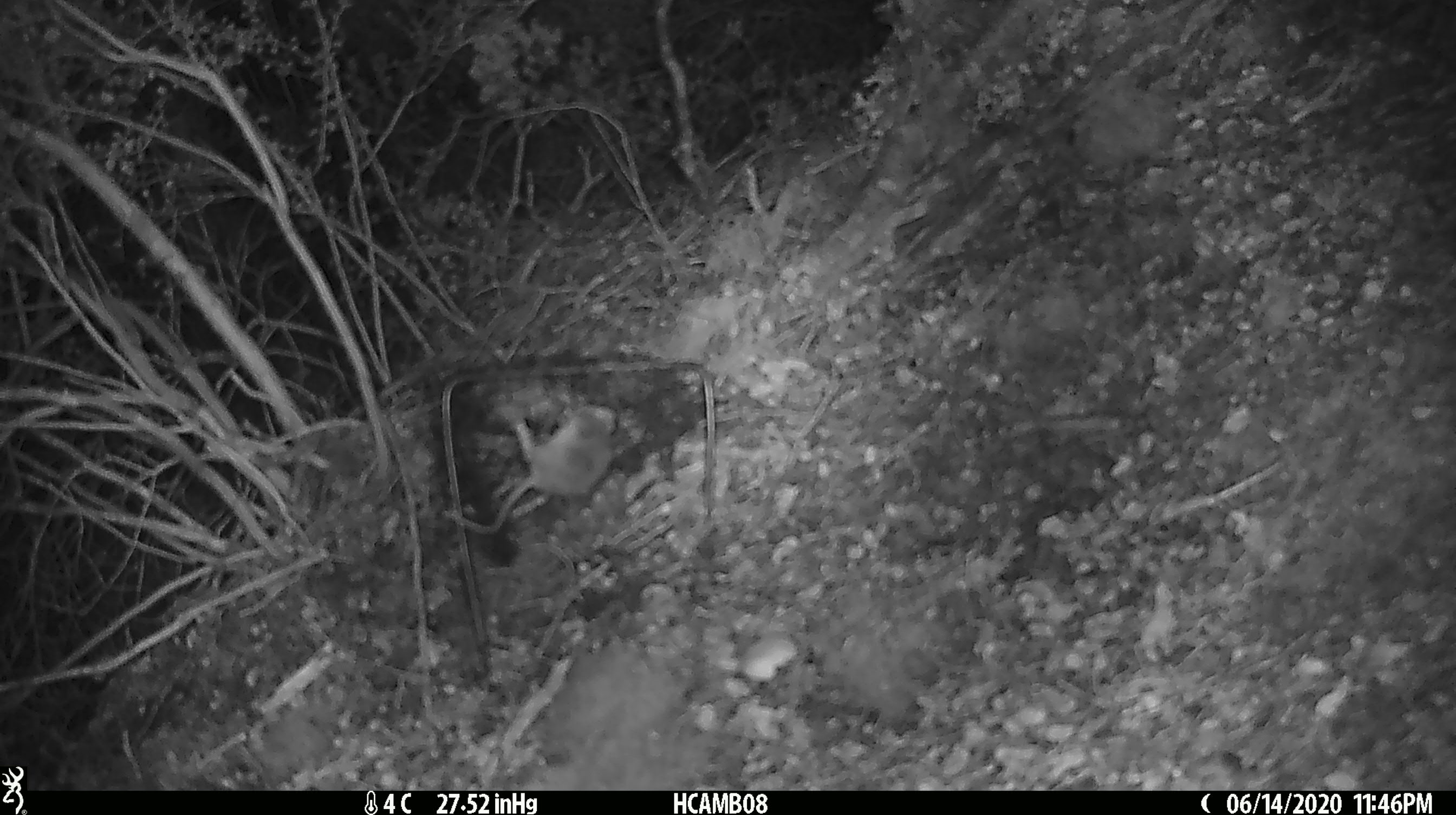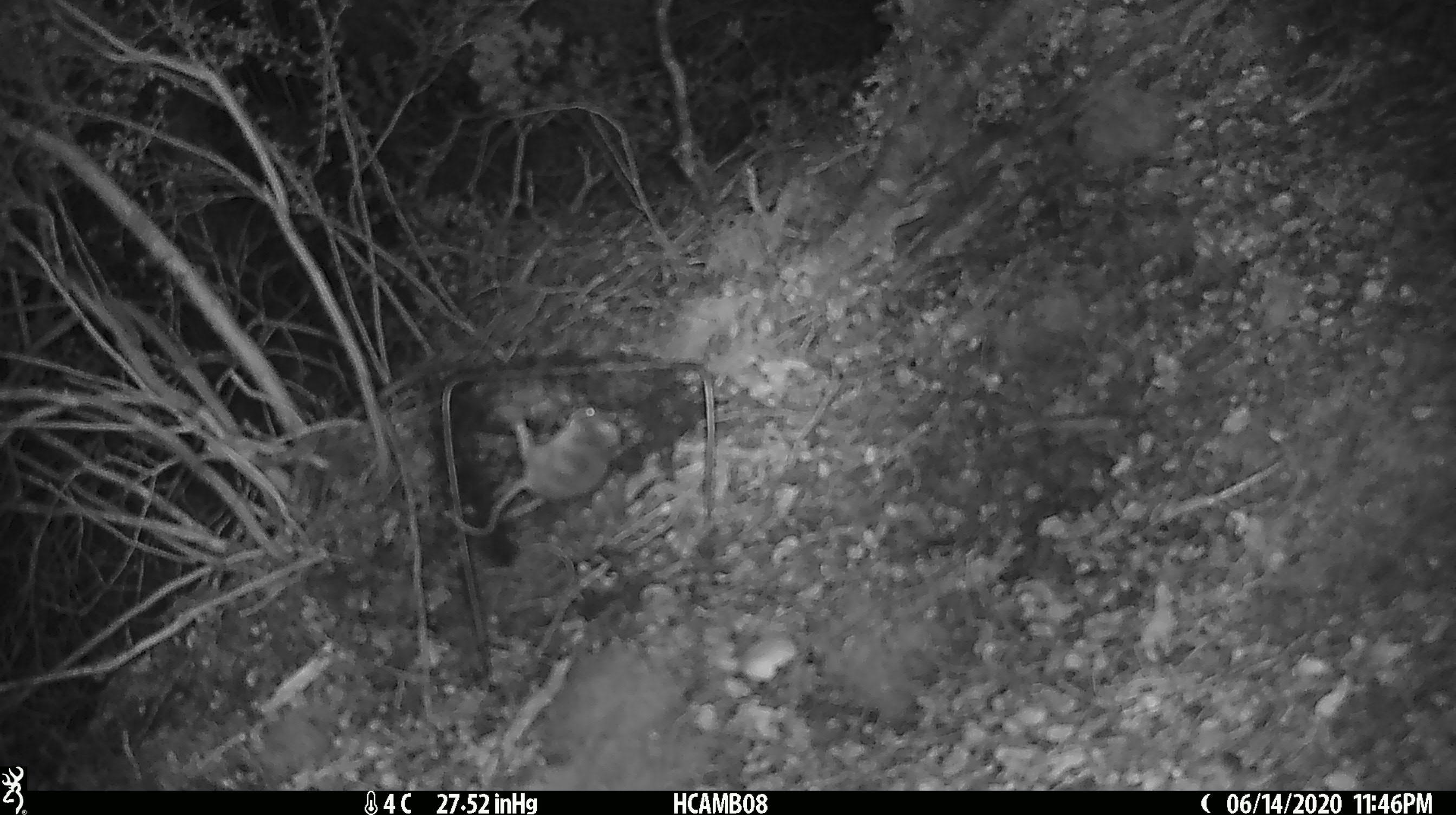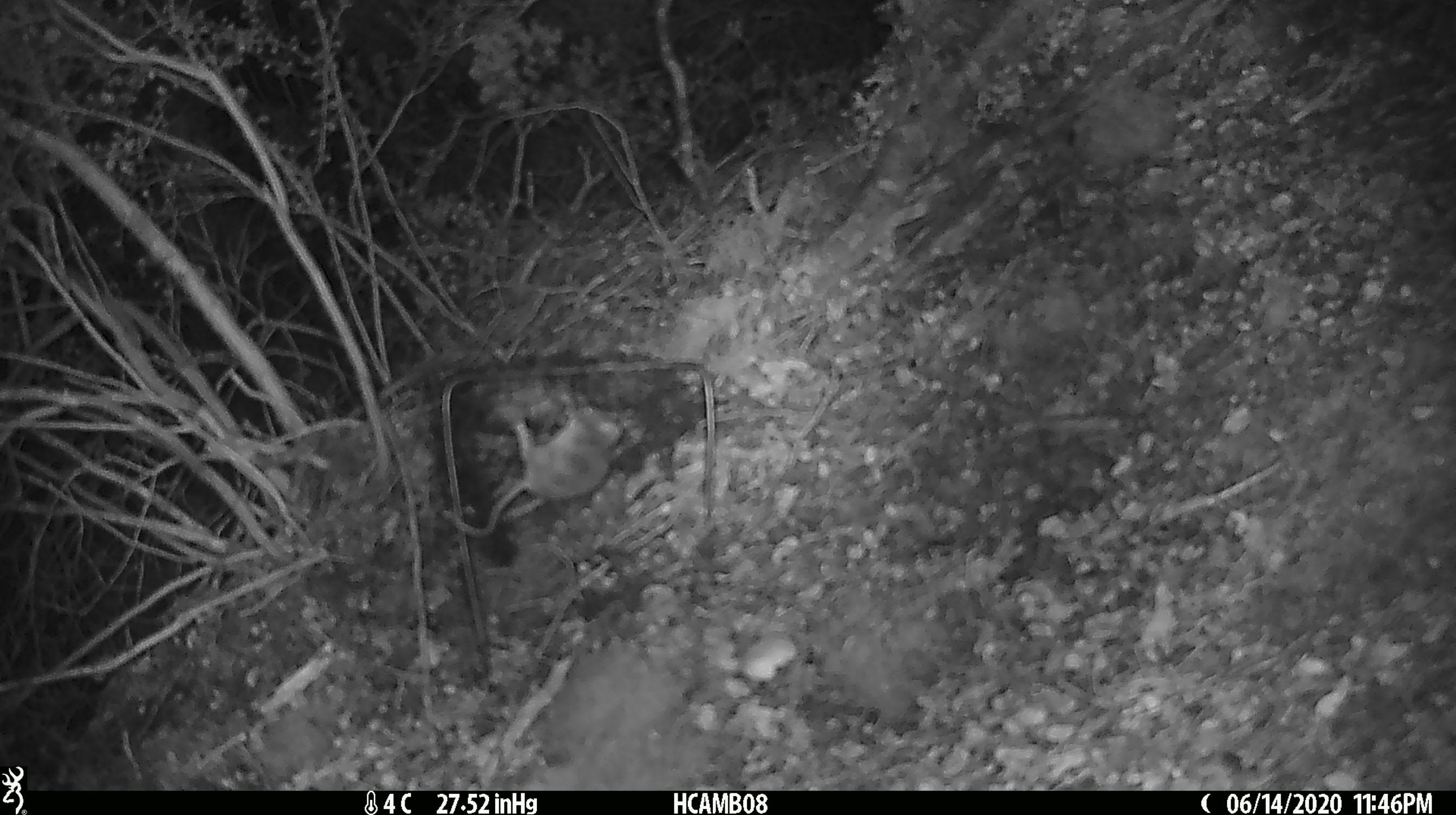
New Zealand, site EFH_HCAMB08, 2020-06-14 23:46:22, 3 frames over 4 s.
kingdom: Animalia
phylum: Chordata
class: Mammalia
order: Rodentia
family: Muridae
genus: Mus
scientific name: Mus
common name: mouse